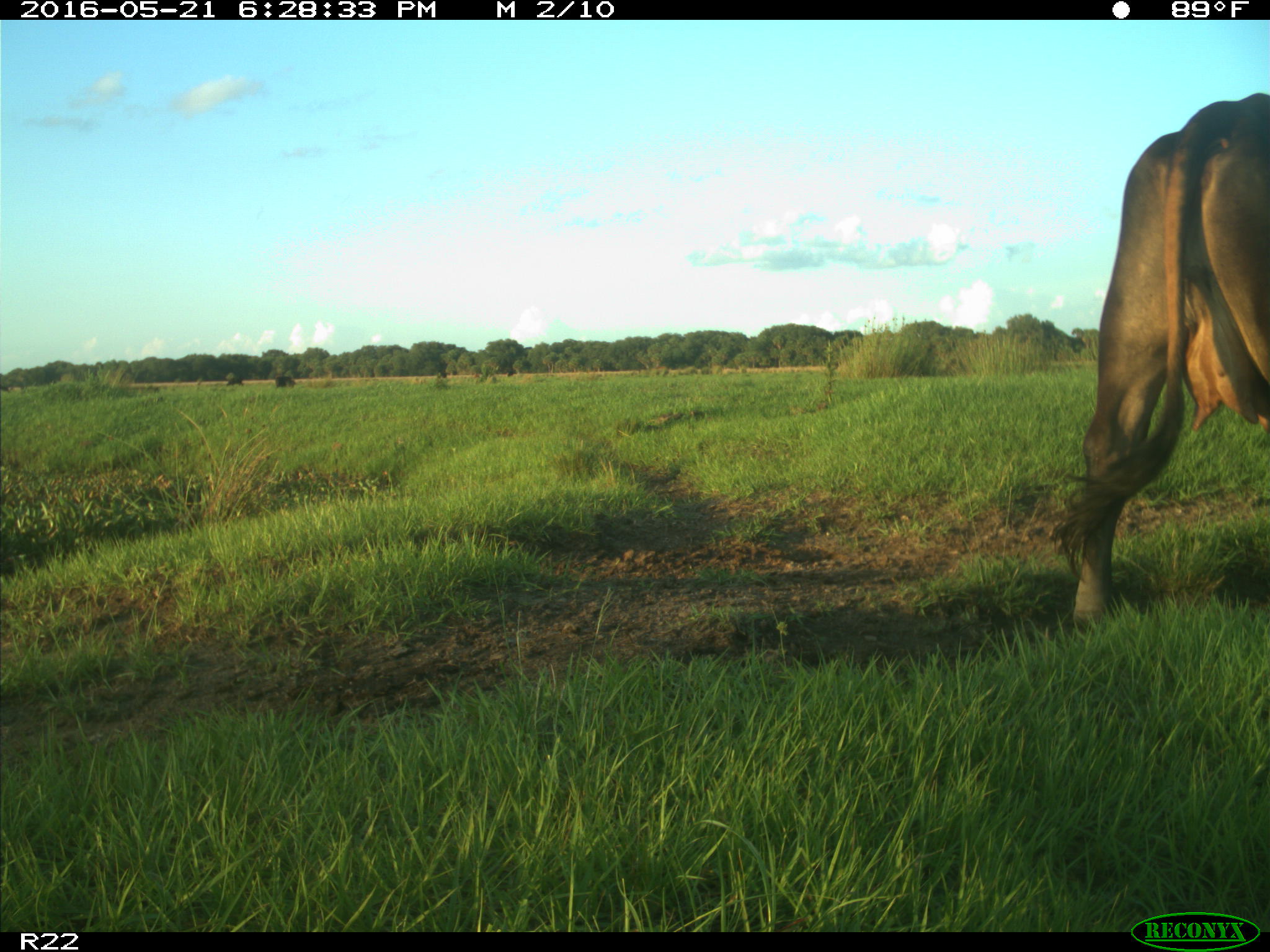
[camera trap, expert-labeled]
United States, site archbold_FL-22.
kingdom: Animalia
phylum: Chordata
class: Mammalia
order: Artiodactyla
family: Bovidae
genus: Bos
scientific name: Bos taurus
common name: domestic cow